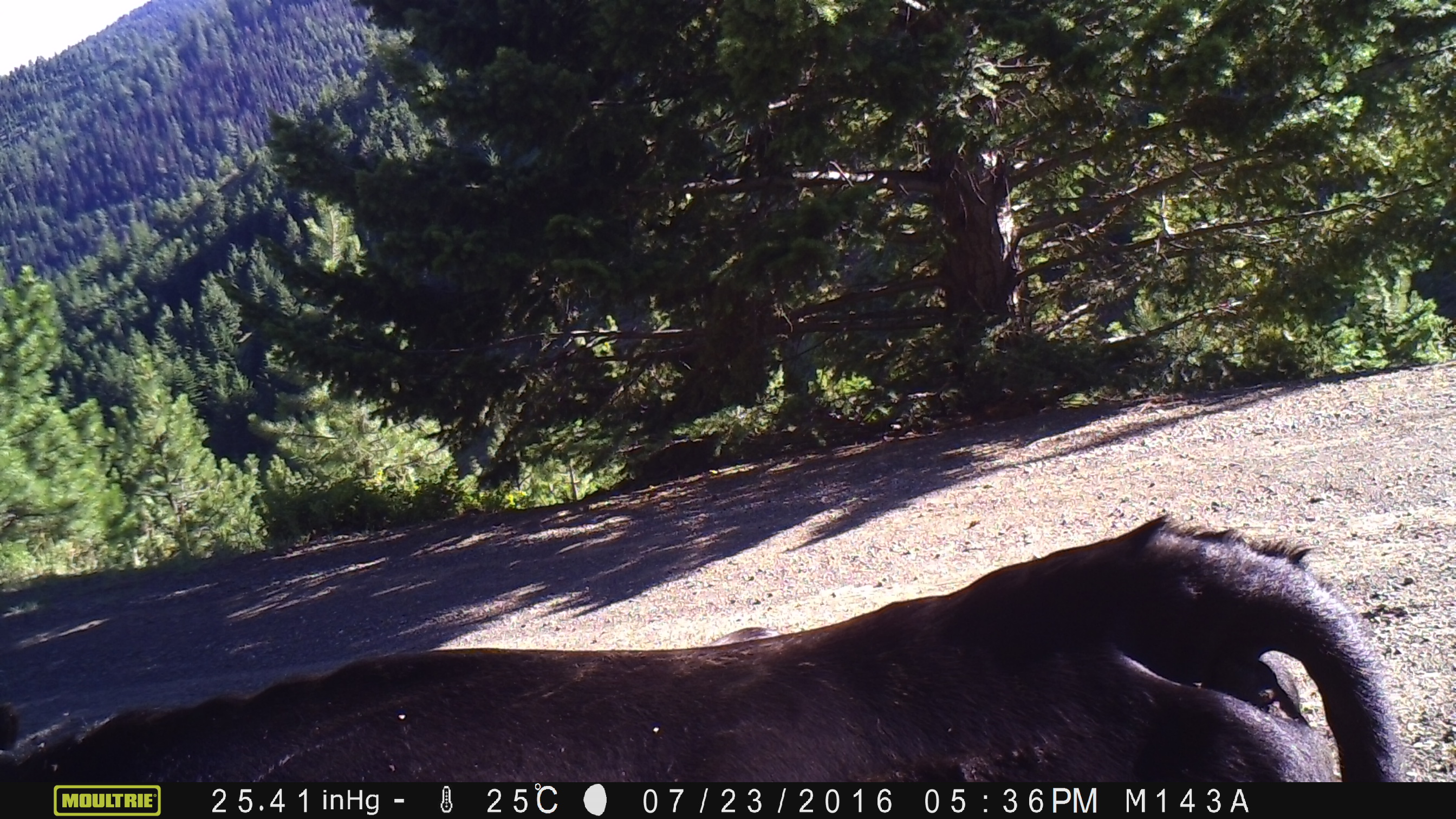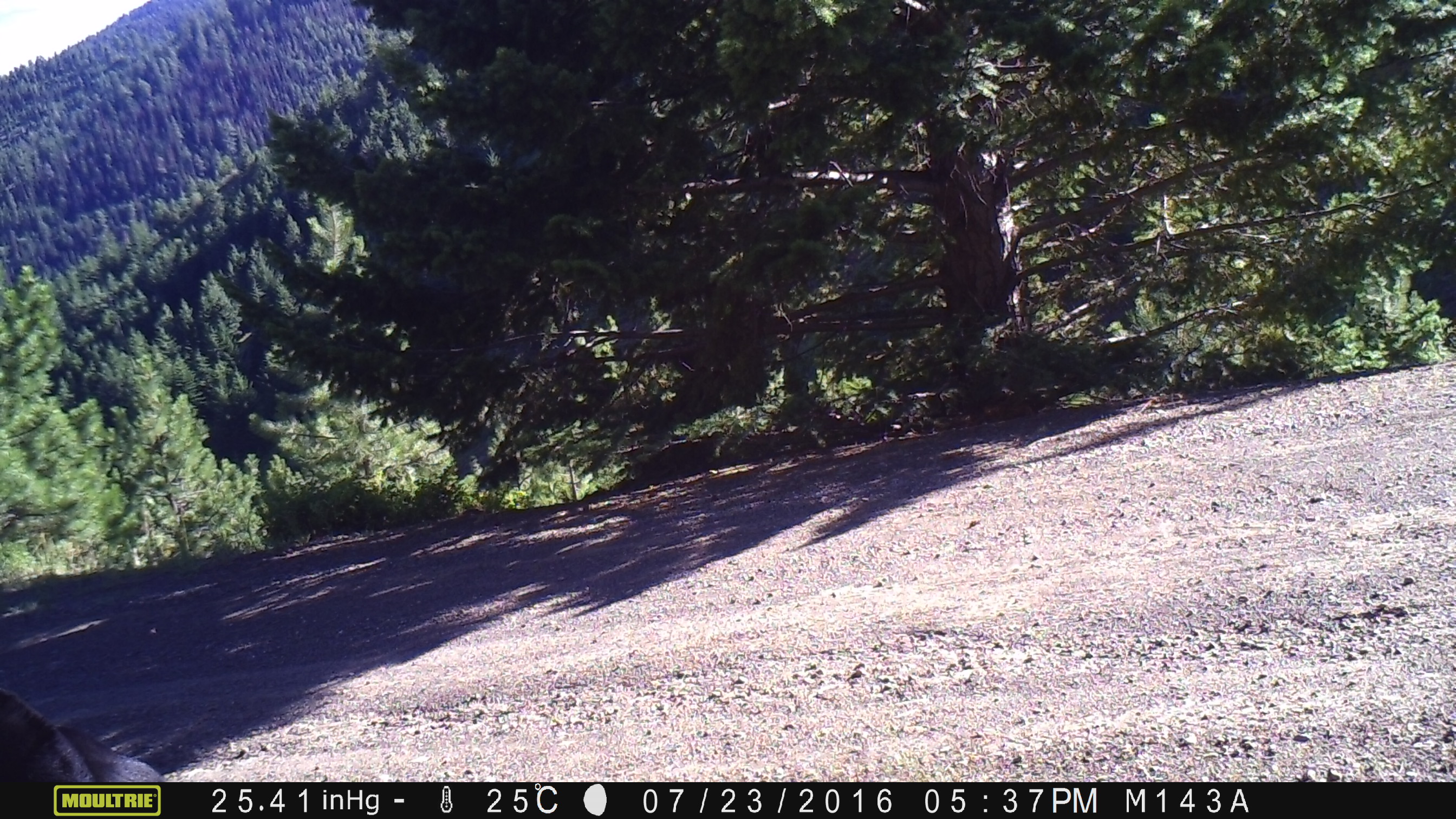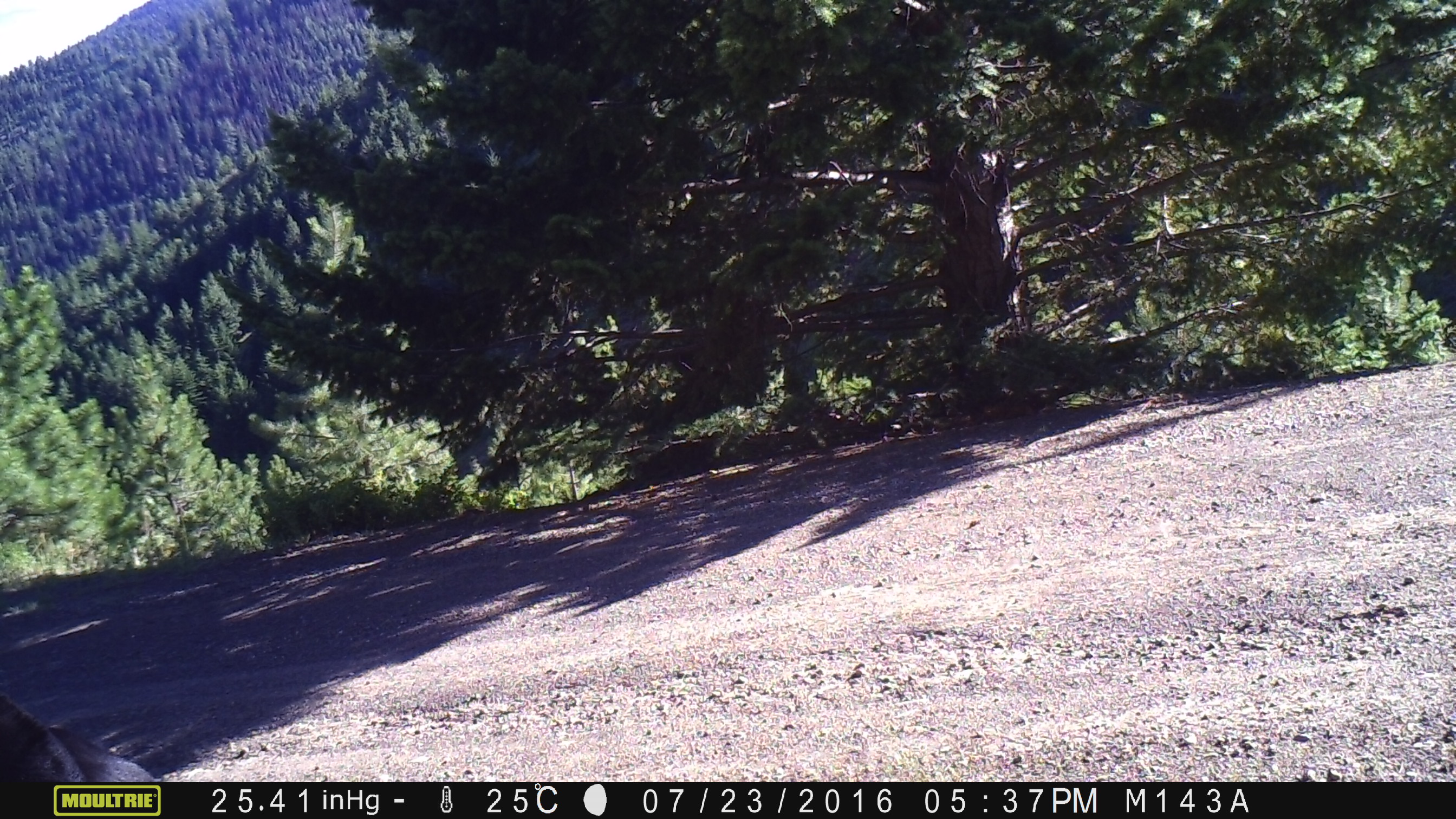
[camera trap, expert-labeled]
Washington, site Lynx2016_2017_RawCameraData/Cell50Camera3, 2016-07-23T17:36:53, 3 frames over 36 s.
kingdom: Animalia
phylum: Chordata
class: Mammalia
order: Artiodactyla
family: Bovidae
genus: Bos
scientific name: Bos taurus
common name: domestic cattle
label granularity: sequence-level